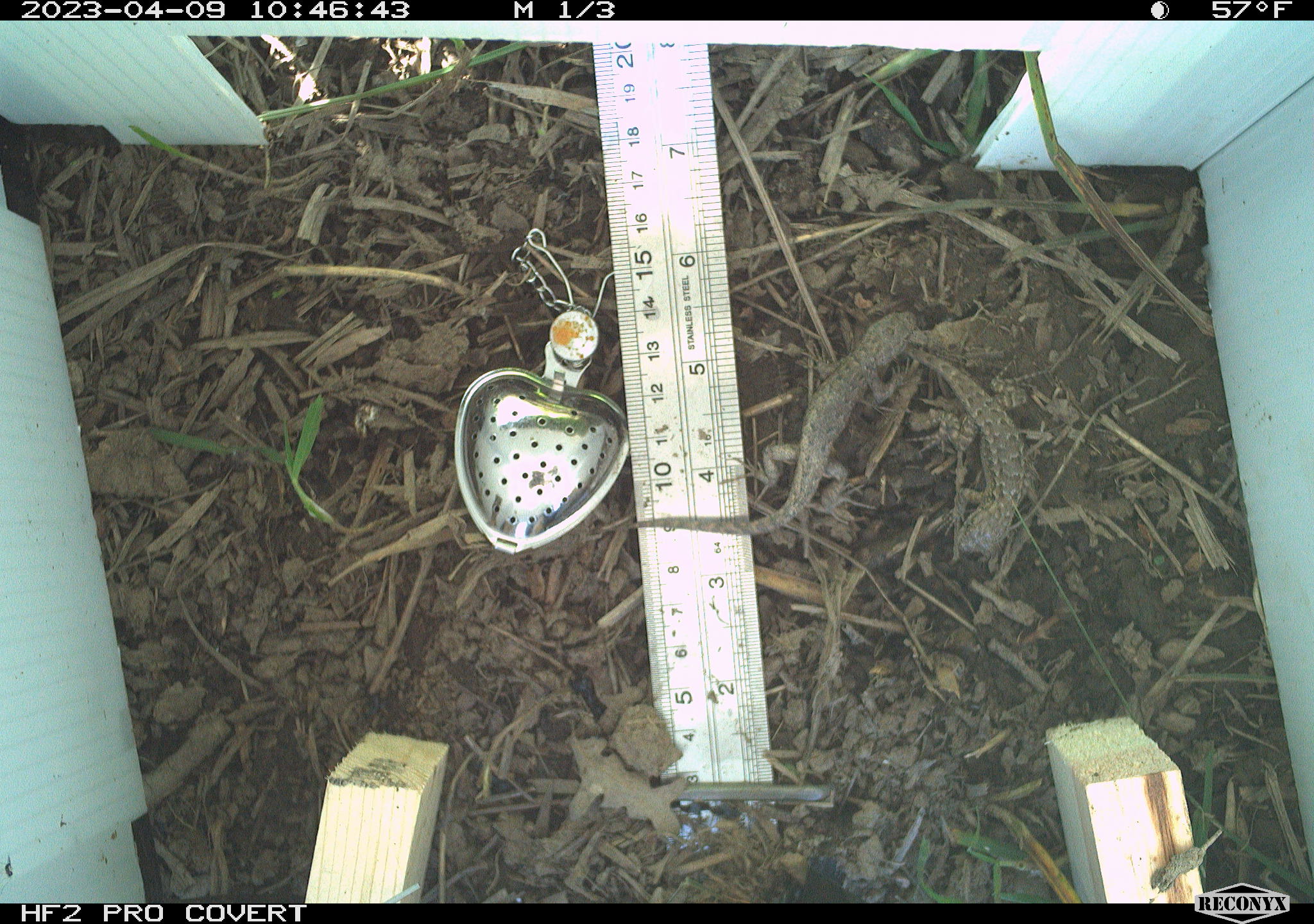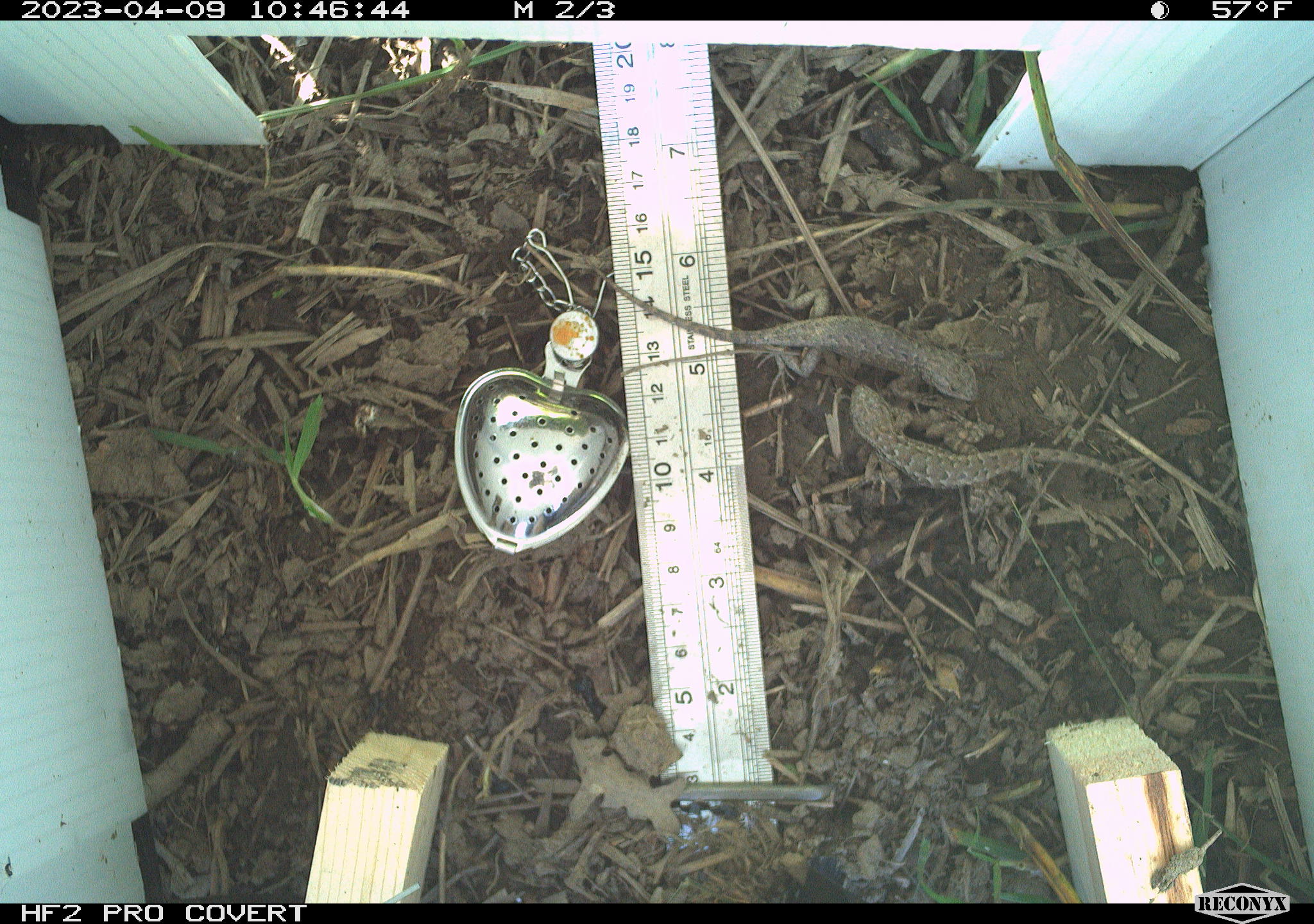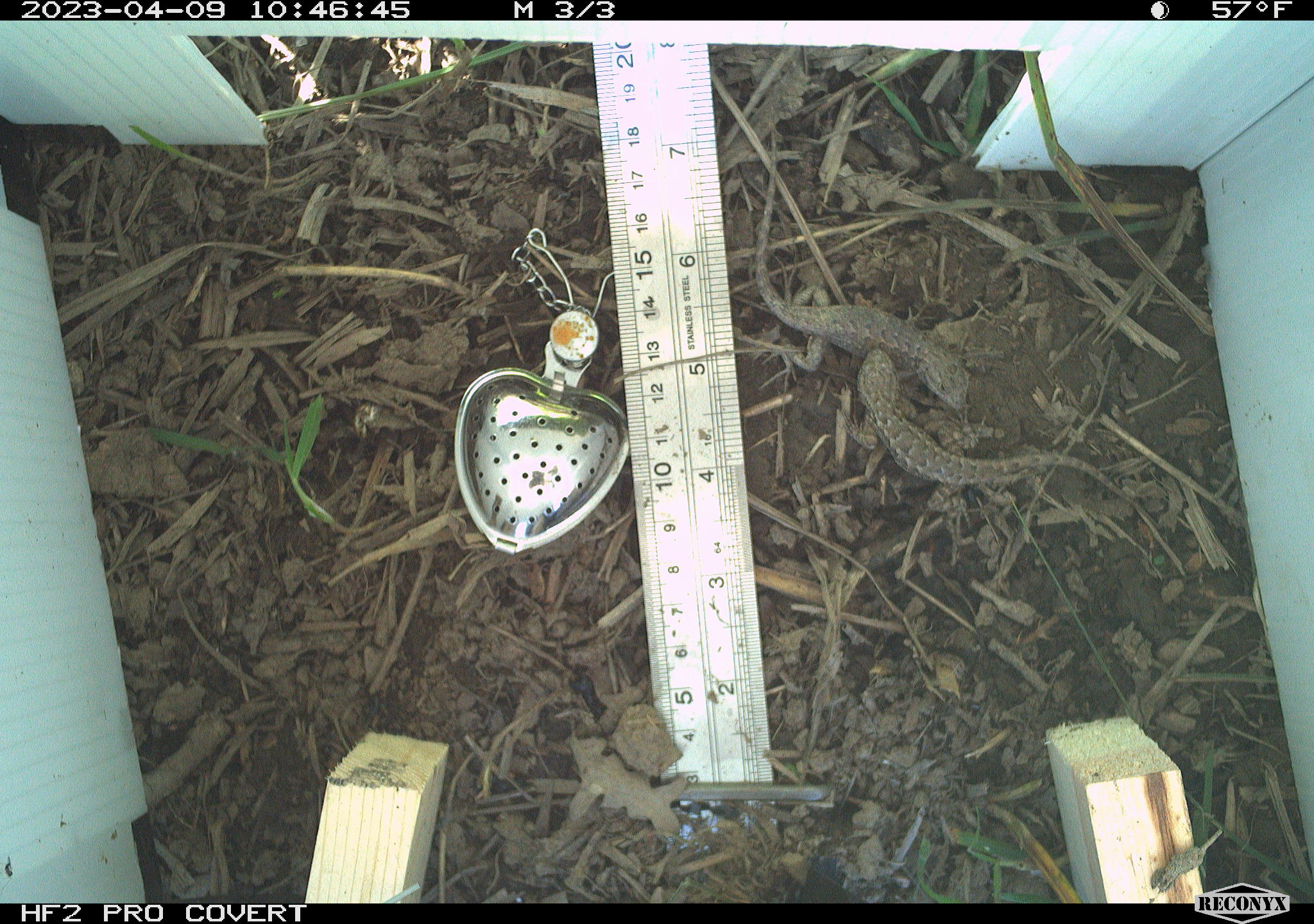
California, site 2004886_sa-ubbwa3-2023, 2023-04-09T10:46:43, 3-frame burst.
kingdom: Animalia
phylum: Chordata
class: Reptilia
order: Squamata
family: Phrynosomatidae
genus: Sceloporus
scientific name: Sceloporus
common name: spiny lizards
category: sceloporus species